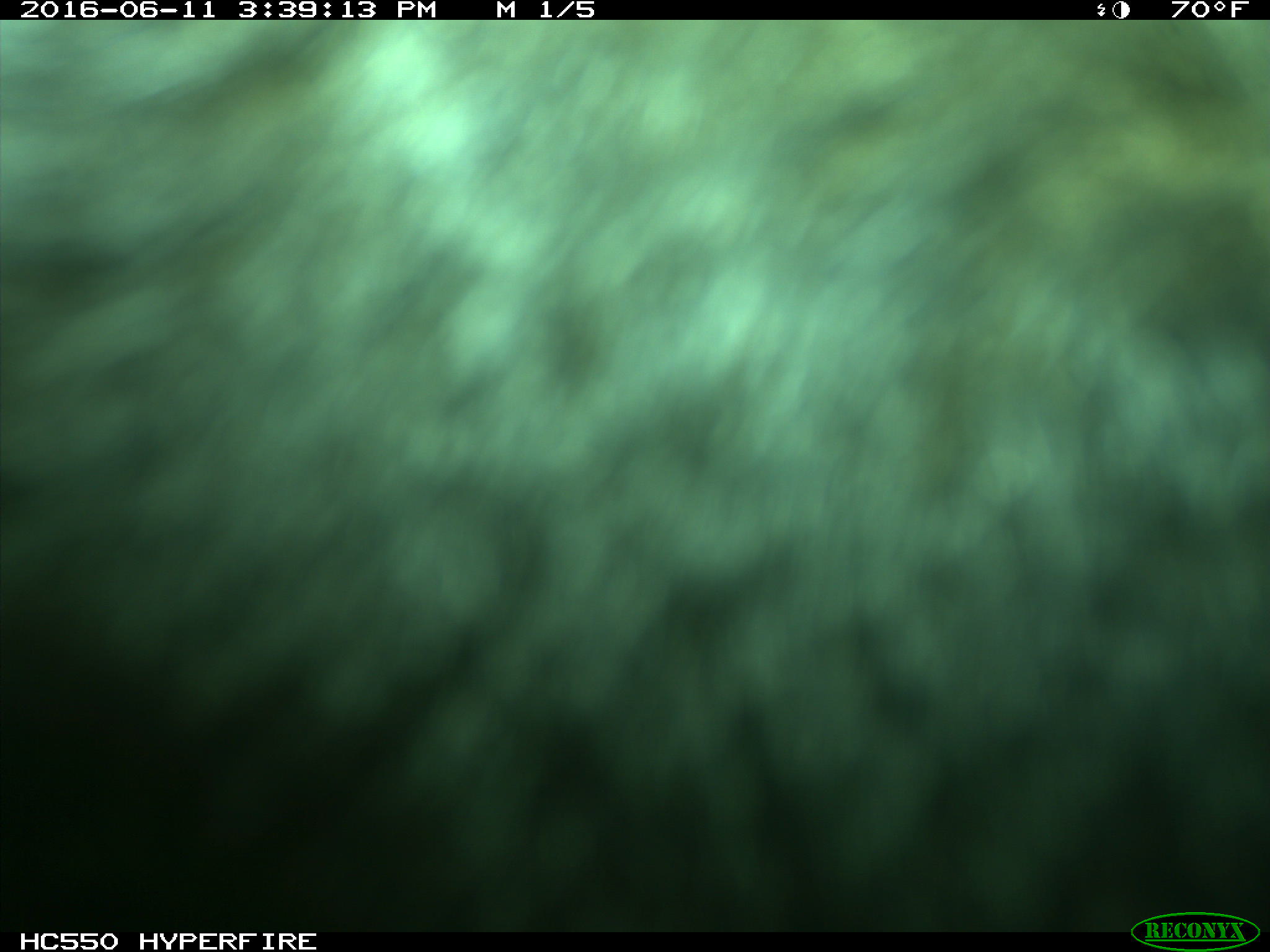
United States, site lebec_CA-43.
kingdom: Animalia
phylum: Chordata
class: Mammalia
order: Artiodactyla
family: Bovidae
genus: Bos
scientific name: Bos taurus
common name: domestic cow